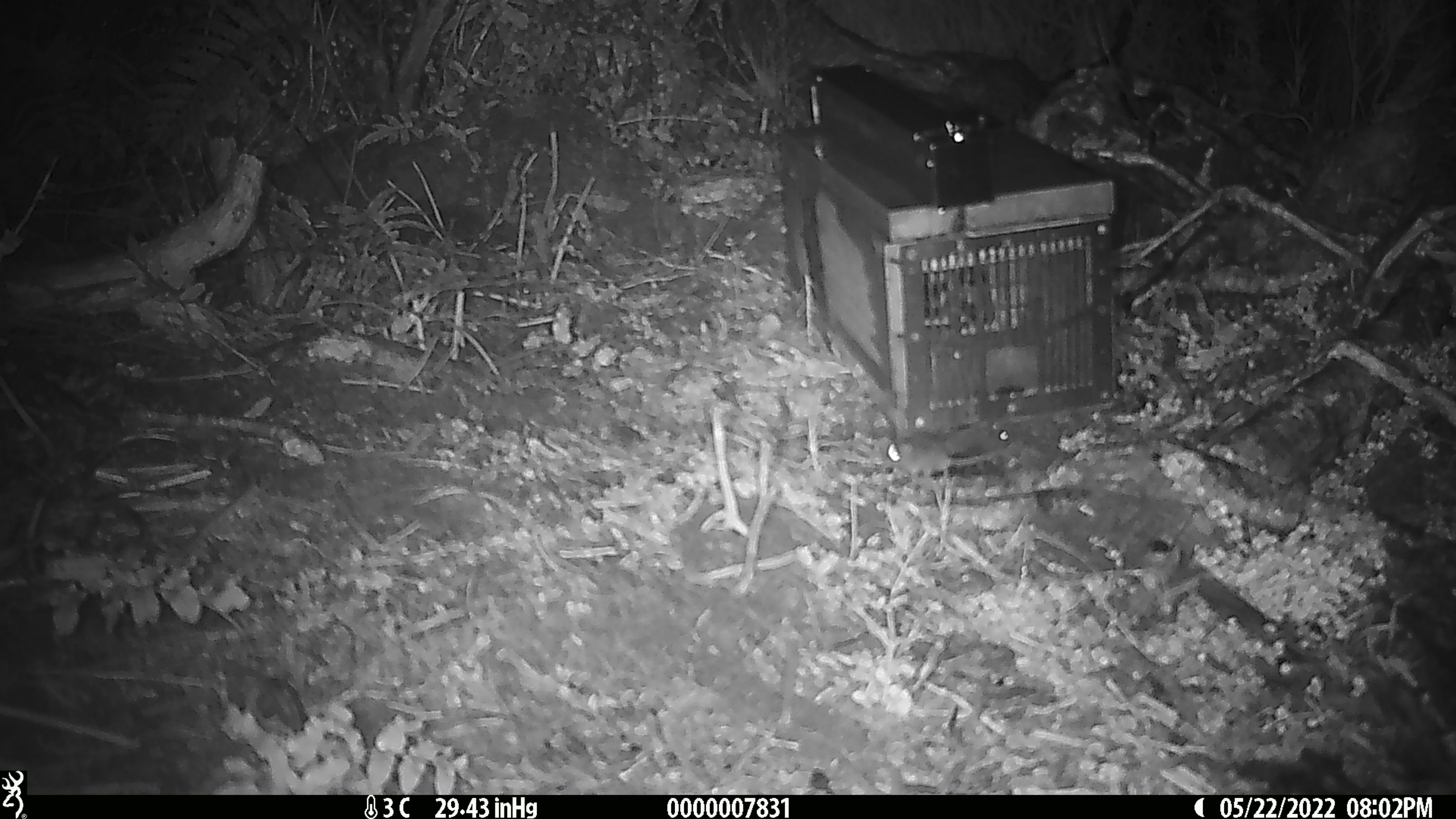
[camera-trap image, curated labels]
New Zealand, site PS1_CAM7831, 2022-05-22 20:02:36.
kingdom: Animalia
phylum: Chordata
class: Mammalia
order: Rodentia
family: Muridae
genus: Mus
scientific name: Mus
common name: mouse